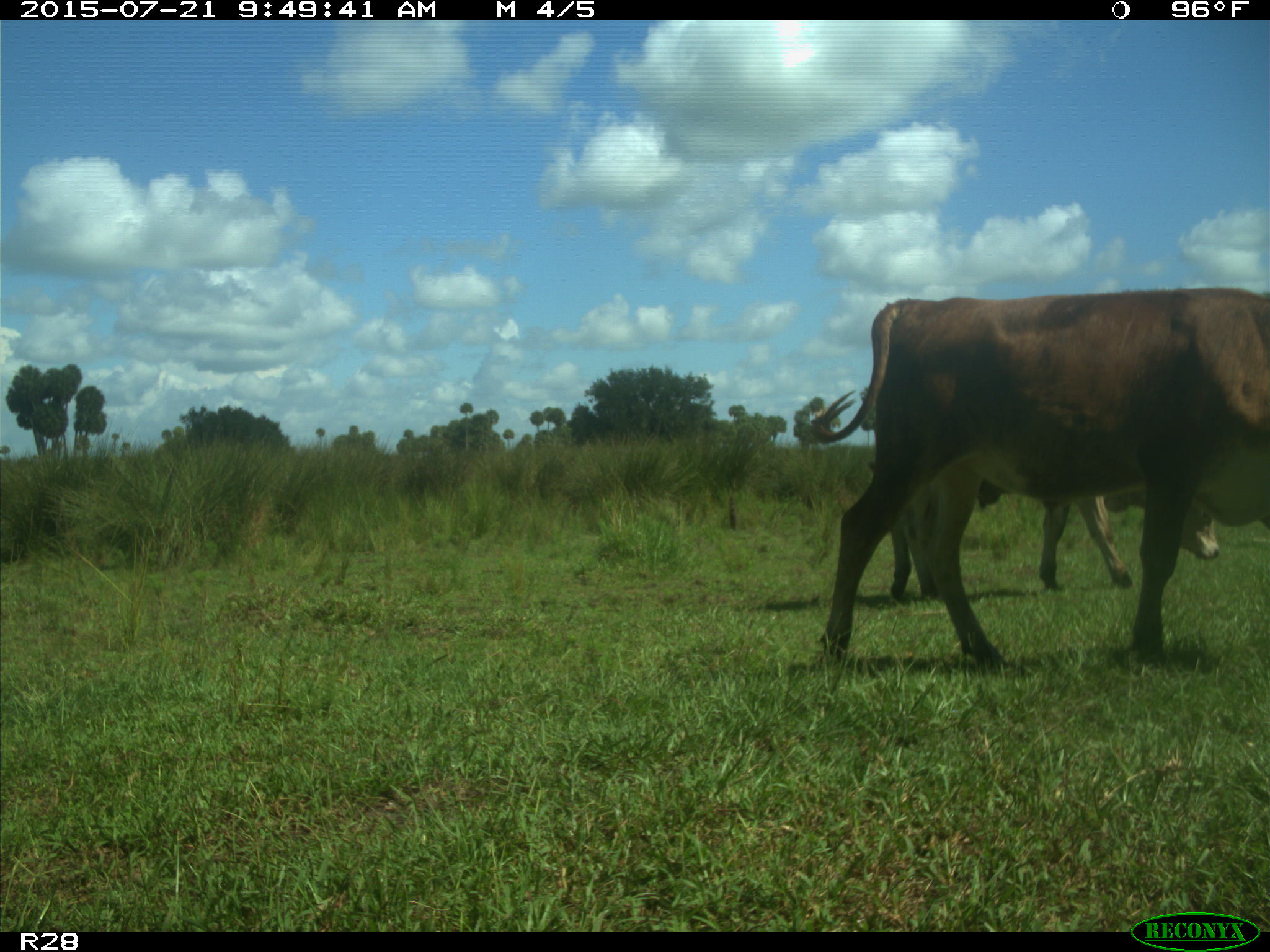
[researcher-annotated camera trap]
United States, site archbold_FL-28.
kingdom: Animalia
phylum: Chordata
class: Mammalia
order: Artiodactyla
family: Bovidae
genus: Bos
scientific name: Bos taurus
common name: domestic cow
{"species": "Bos taurus (domestic cow)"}